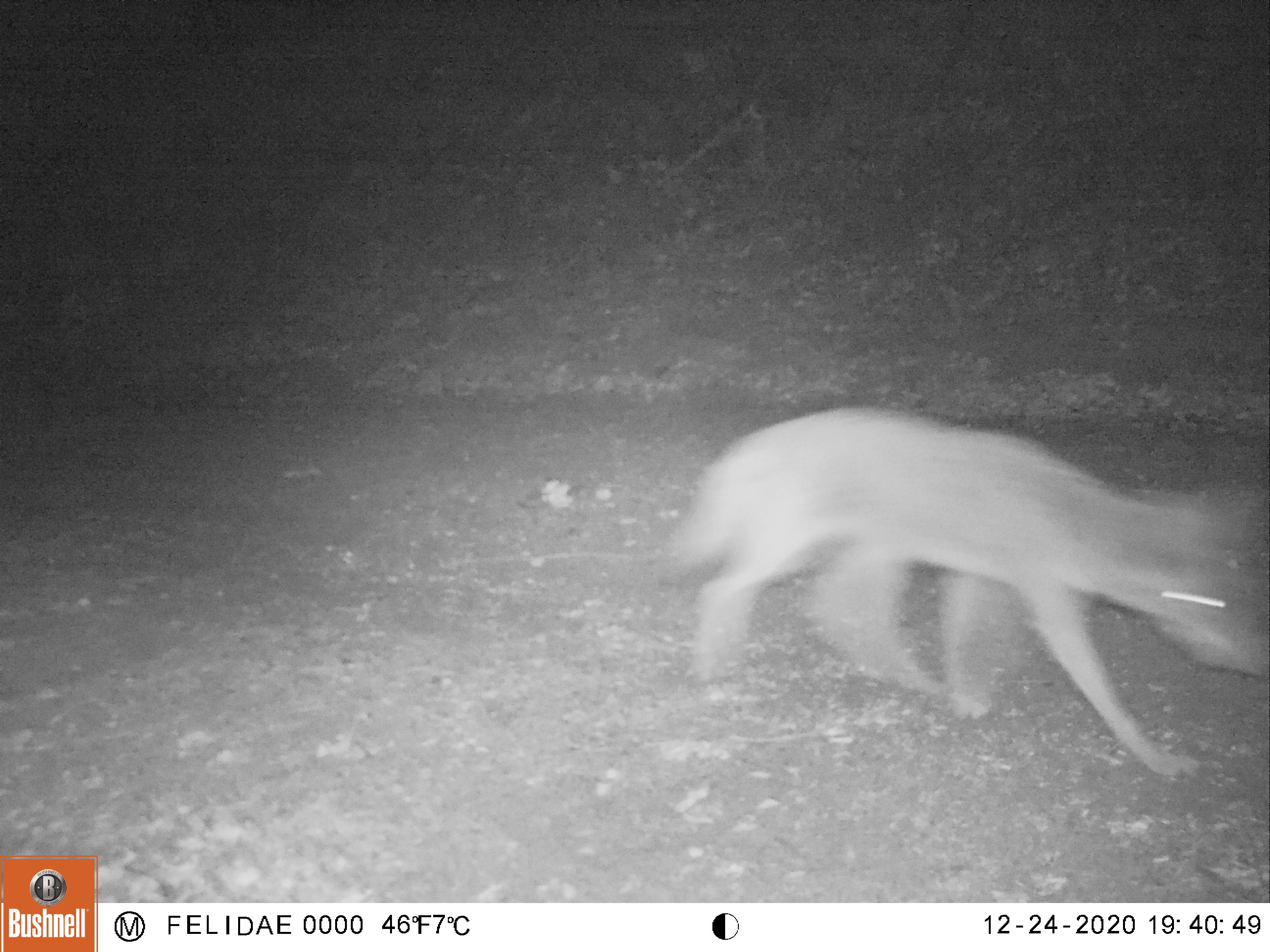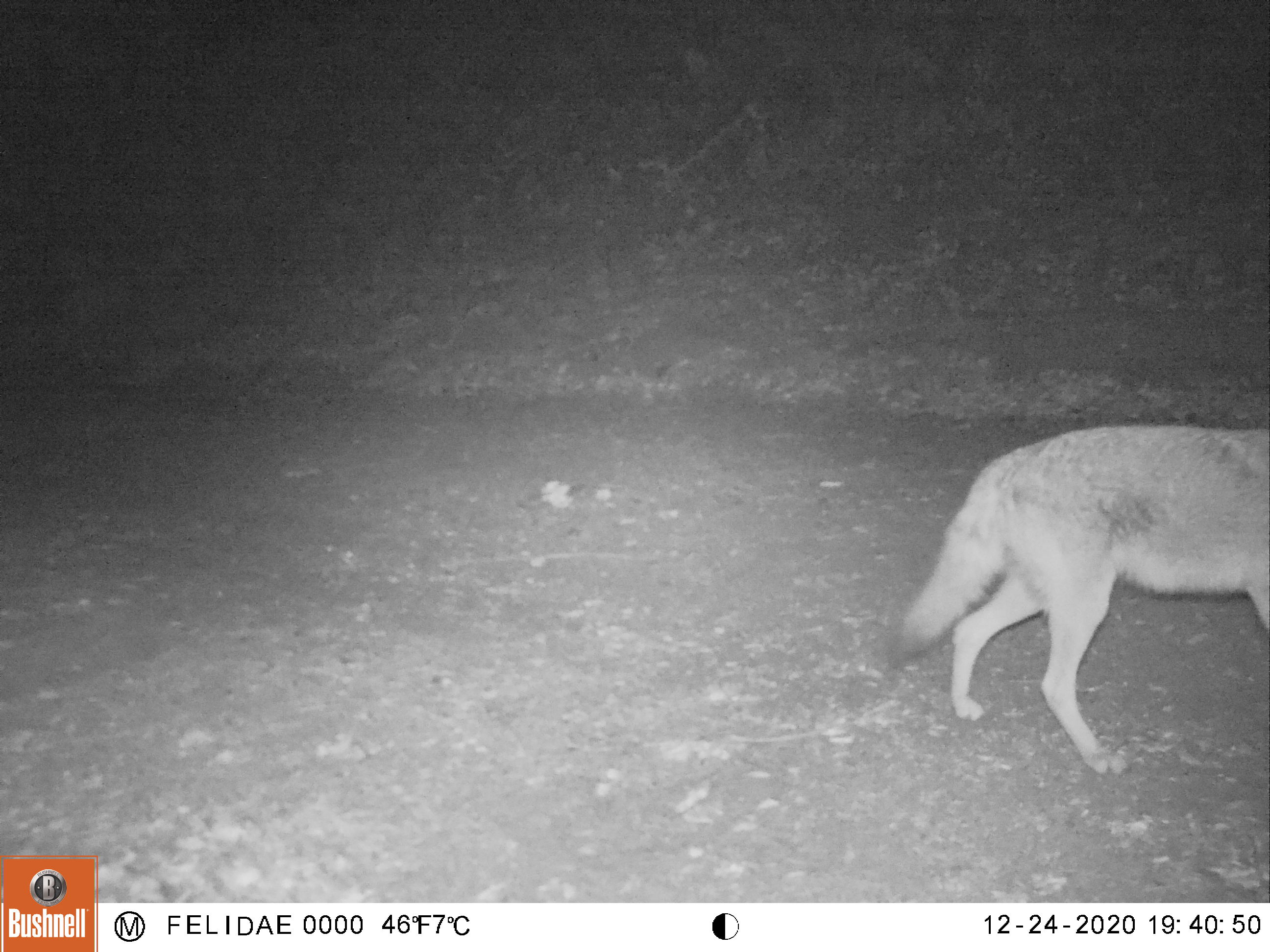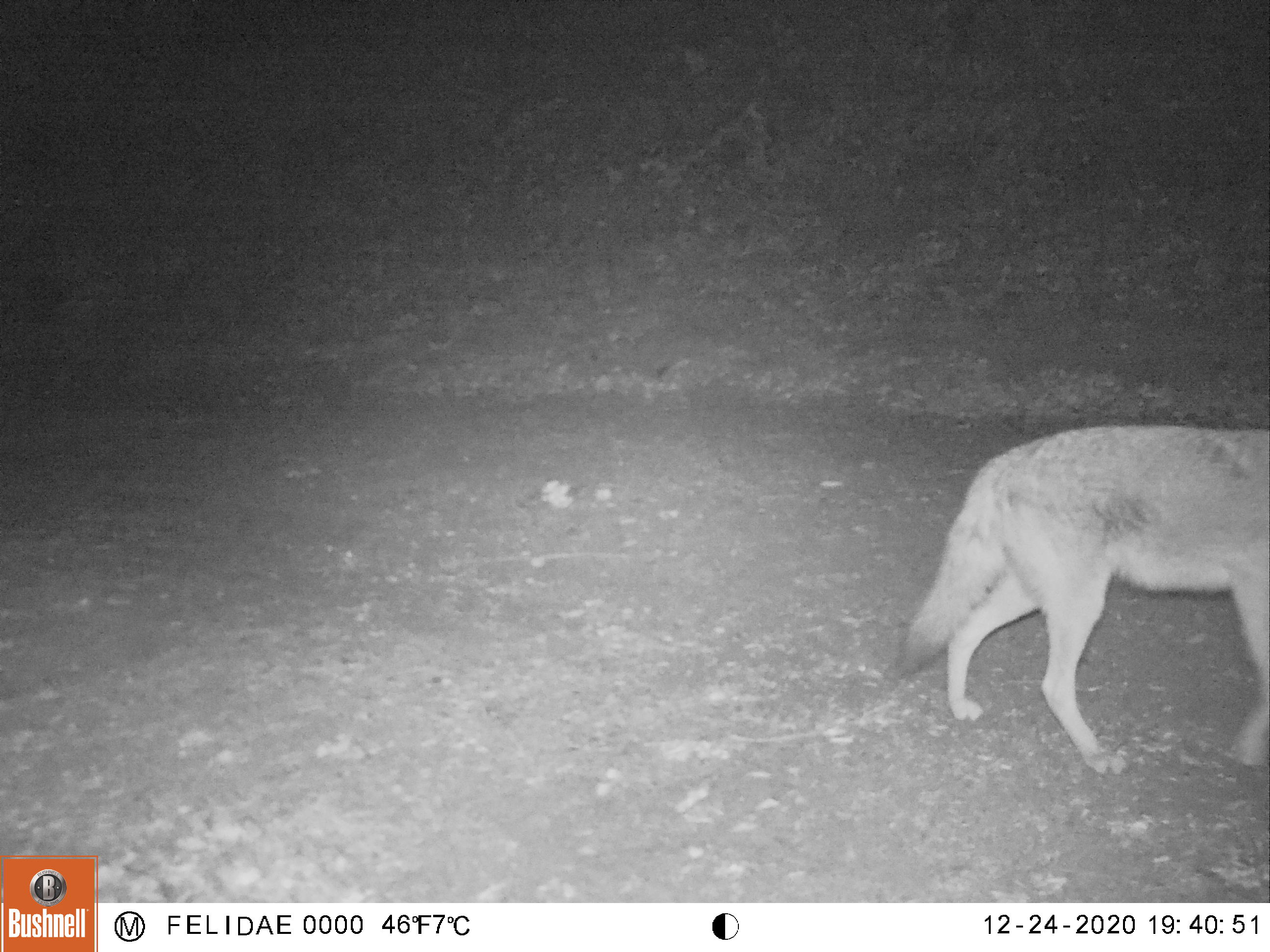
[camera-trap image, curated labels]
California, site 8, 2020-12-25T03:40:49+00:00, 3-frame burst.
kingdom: Animalia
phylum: Chordata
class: Mammalia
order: Carnivora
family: Canidae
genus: Canis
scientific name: Canis latrans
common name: coyote